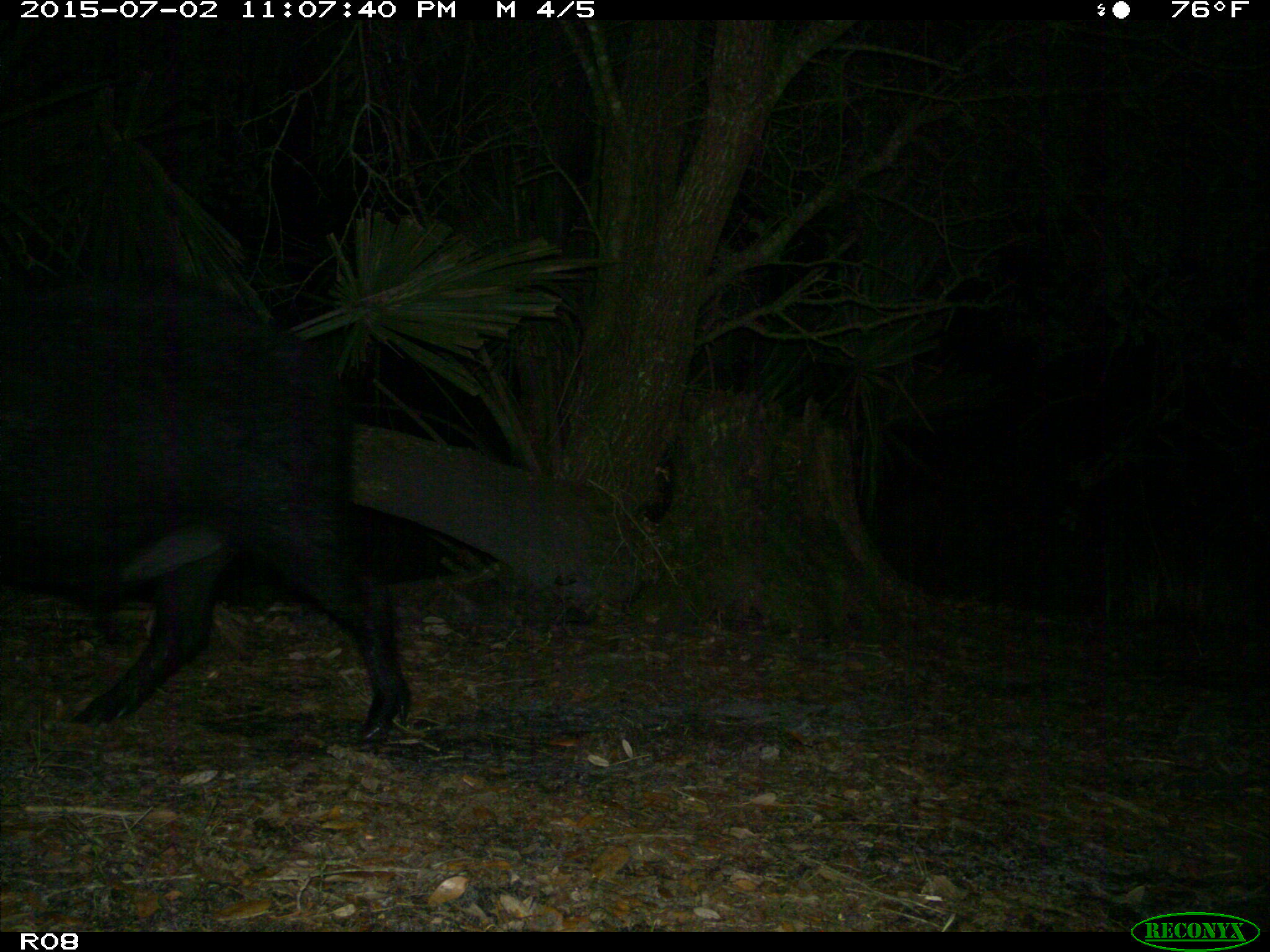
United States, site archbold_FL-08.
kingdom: Animalia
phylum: Chordata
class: Mammalia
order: Artiodactyla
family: Suidae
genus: Sus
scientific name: Sus scrofa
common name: wild boar